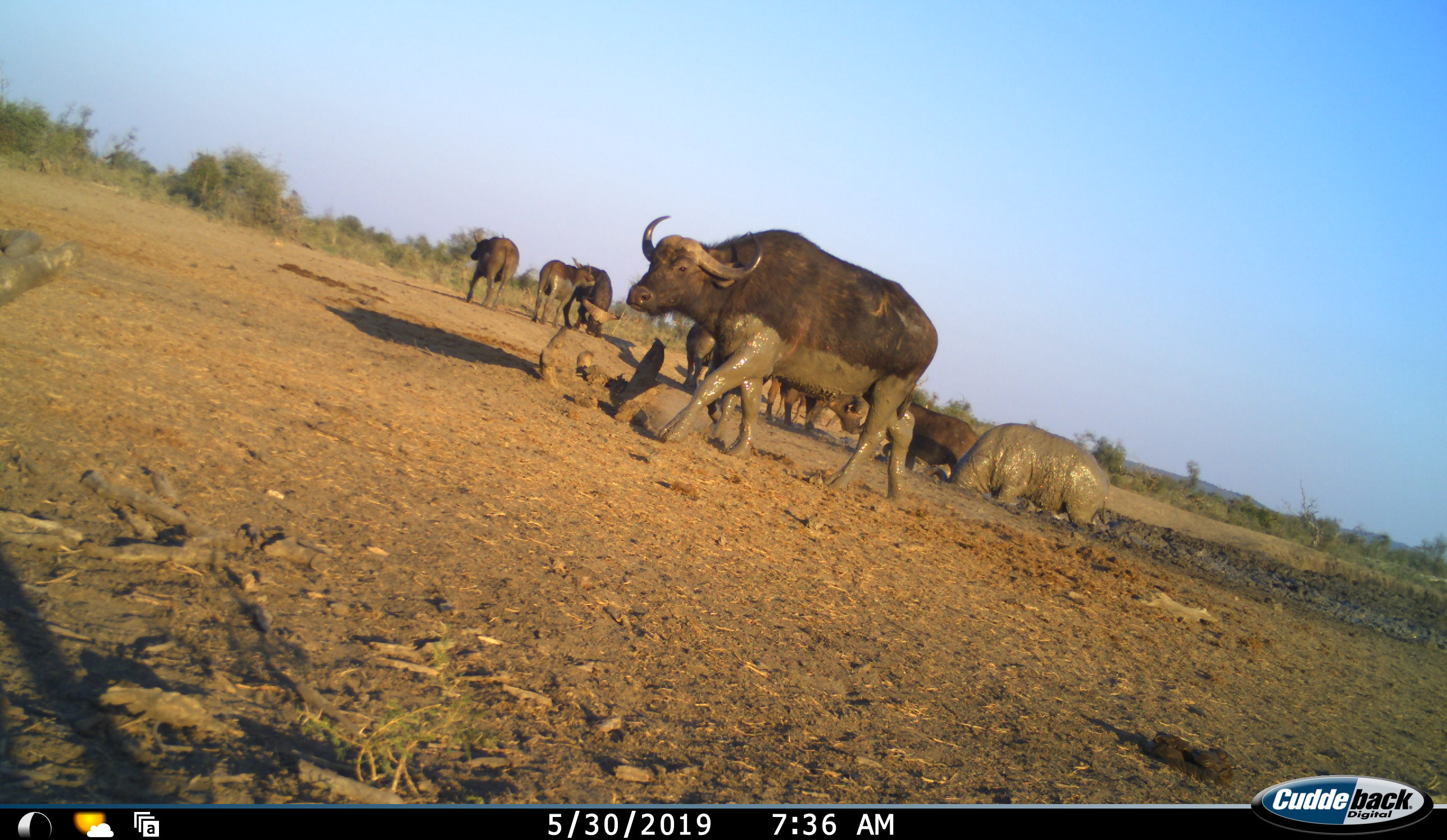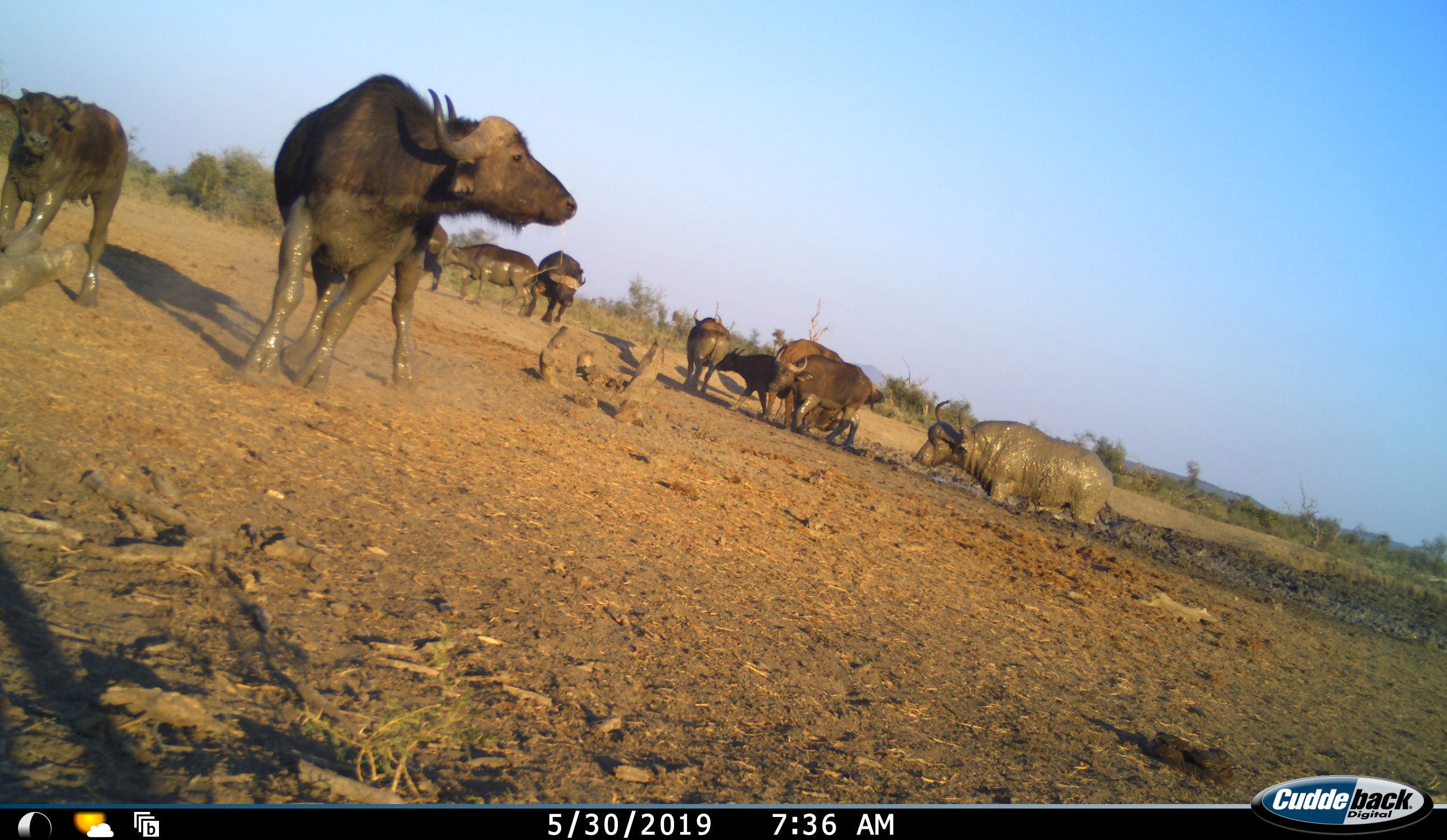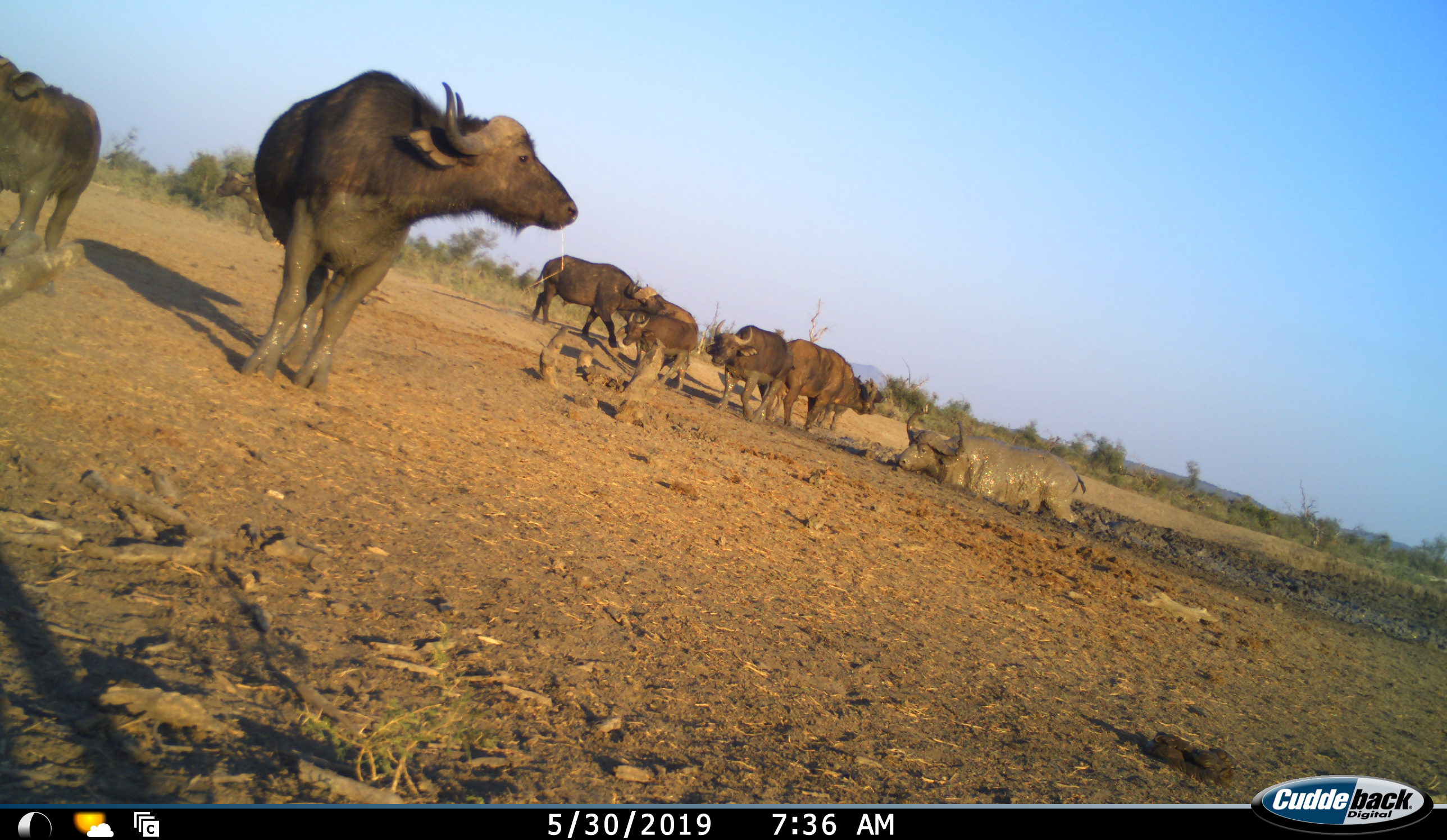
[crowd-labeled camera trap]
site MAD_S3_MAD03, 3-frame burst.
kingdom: Animalia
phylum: Chordata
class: Mammalia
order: Artiodactyla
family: Bovidae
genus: Syncerus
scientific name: Syncerus caffer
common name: african buffalo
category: buffalo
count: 10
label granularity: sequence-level